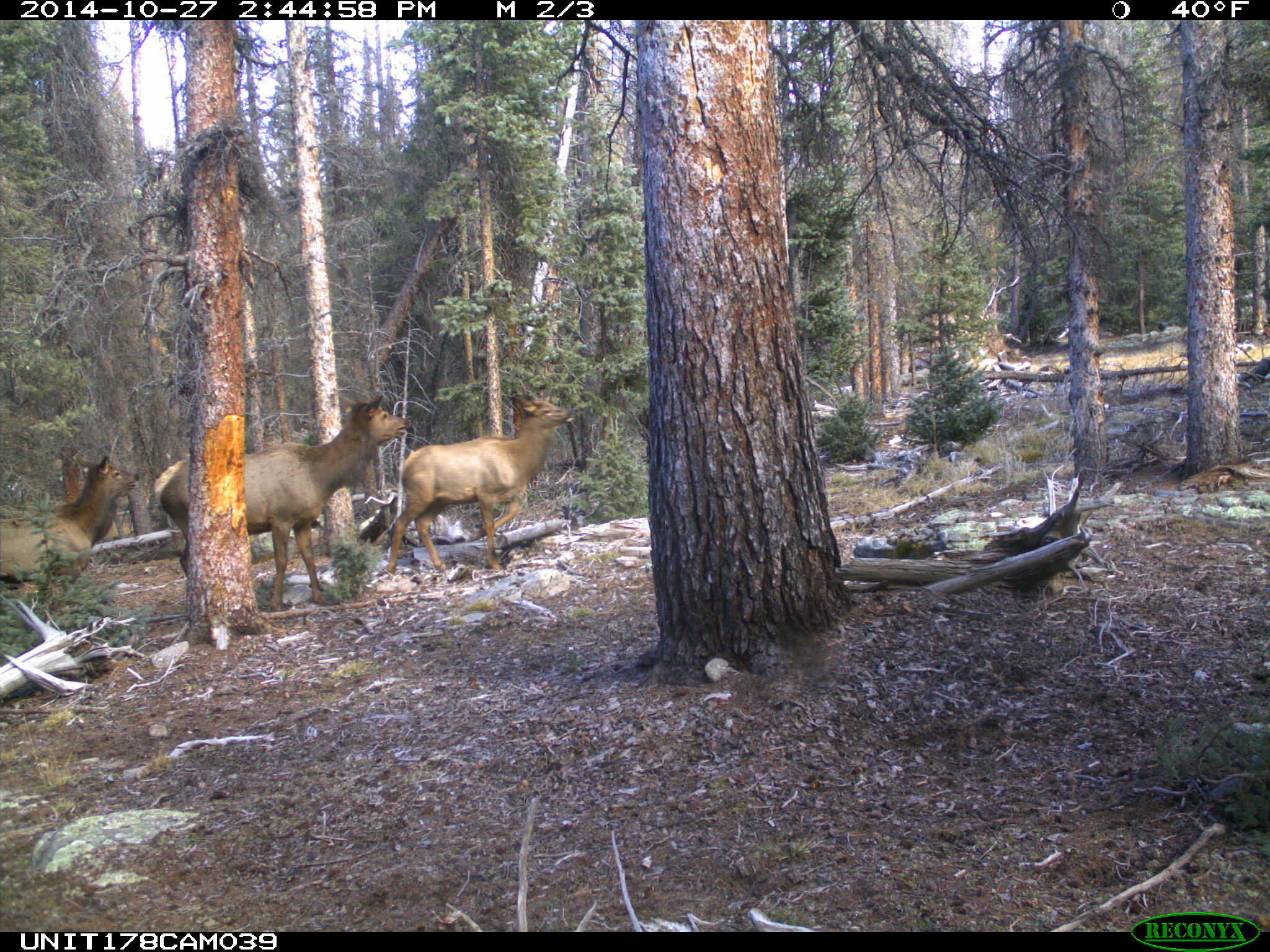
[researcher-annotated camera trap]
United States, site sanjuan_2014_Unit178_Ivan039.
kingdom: Animalia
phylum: Chordata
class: Mammalia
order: Artiodactyla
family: Cervidae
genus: Cervus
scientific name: Cervus elaphus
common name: red deer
Cervus elaphus (red deer).